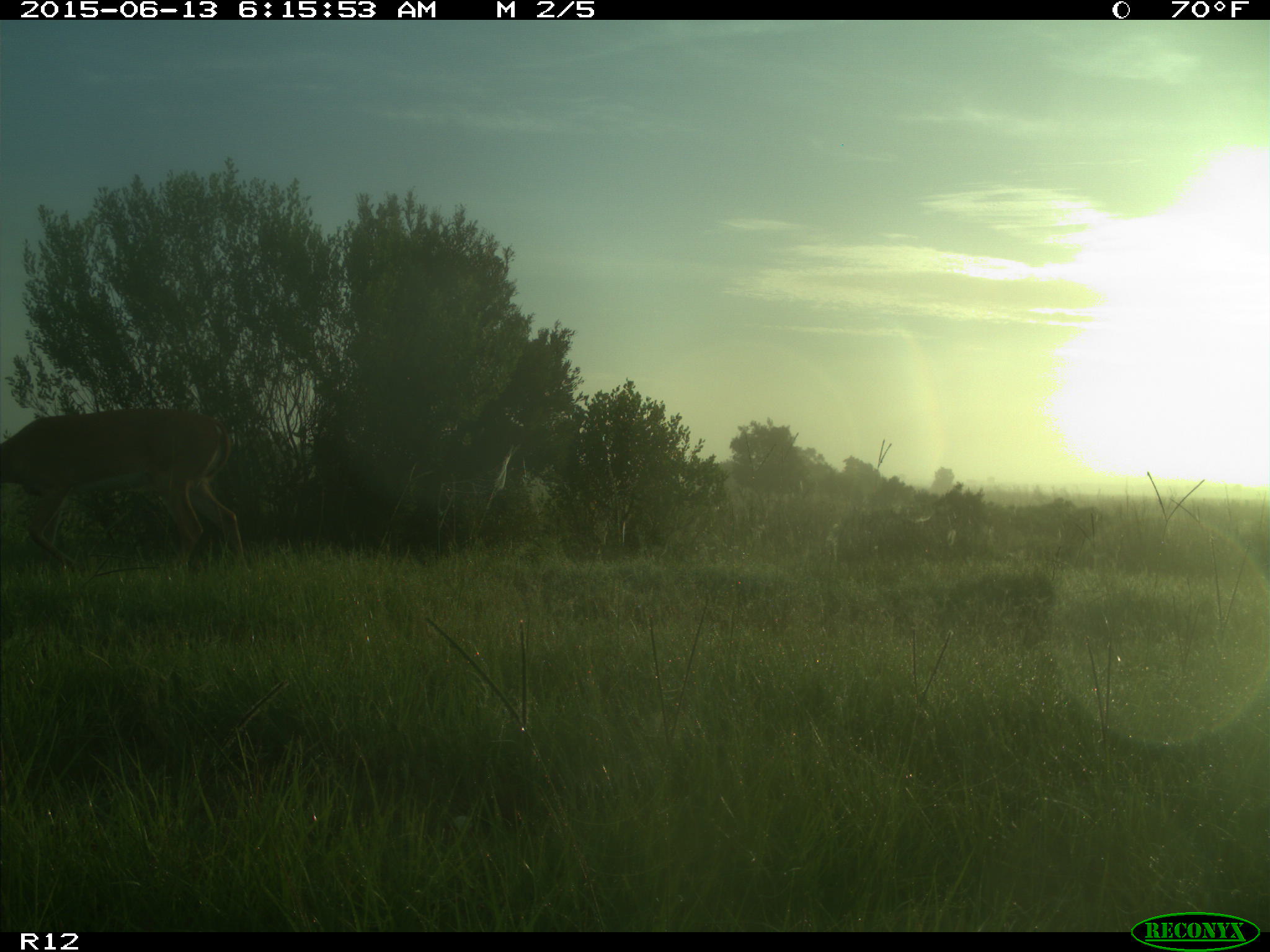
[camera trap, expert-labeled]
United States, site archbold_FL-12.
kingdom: Animalia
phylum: Chordata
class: Mammalia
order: Artiodactyla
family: Cervidae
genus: Odocoileus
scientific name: Odocoileus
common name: deer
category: unidentified deer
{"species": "unidentified deer (deer) (Odocoileus)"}